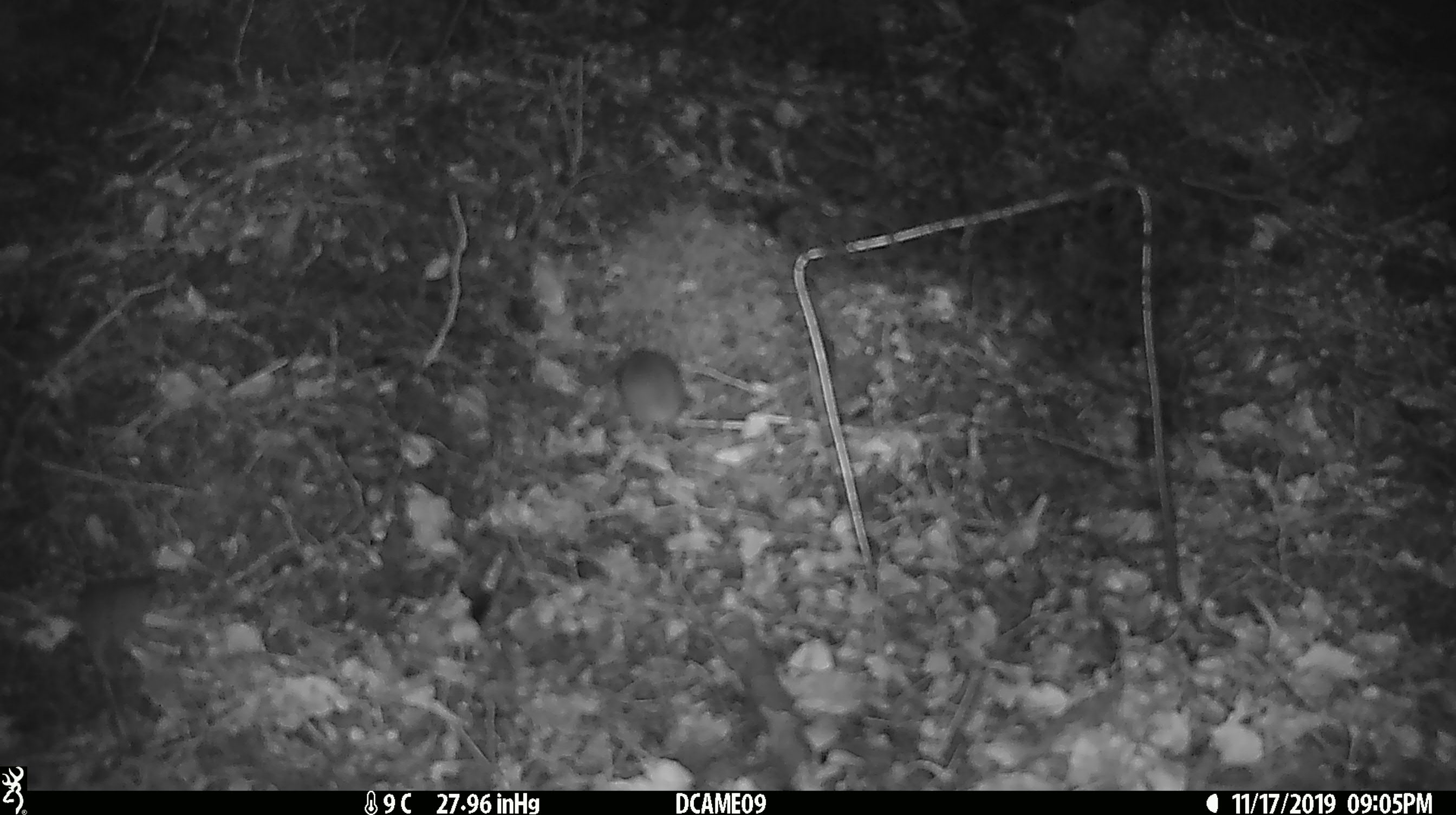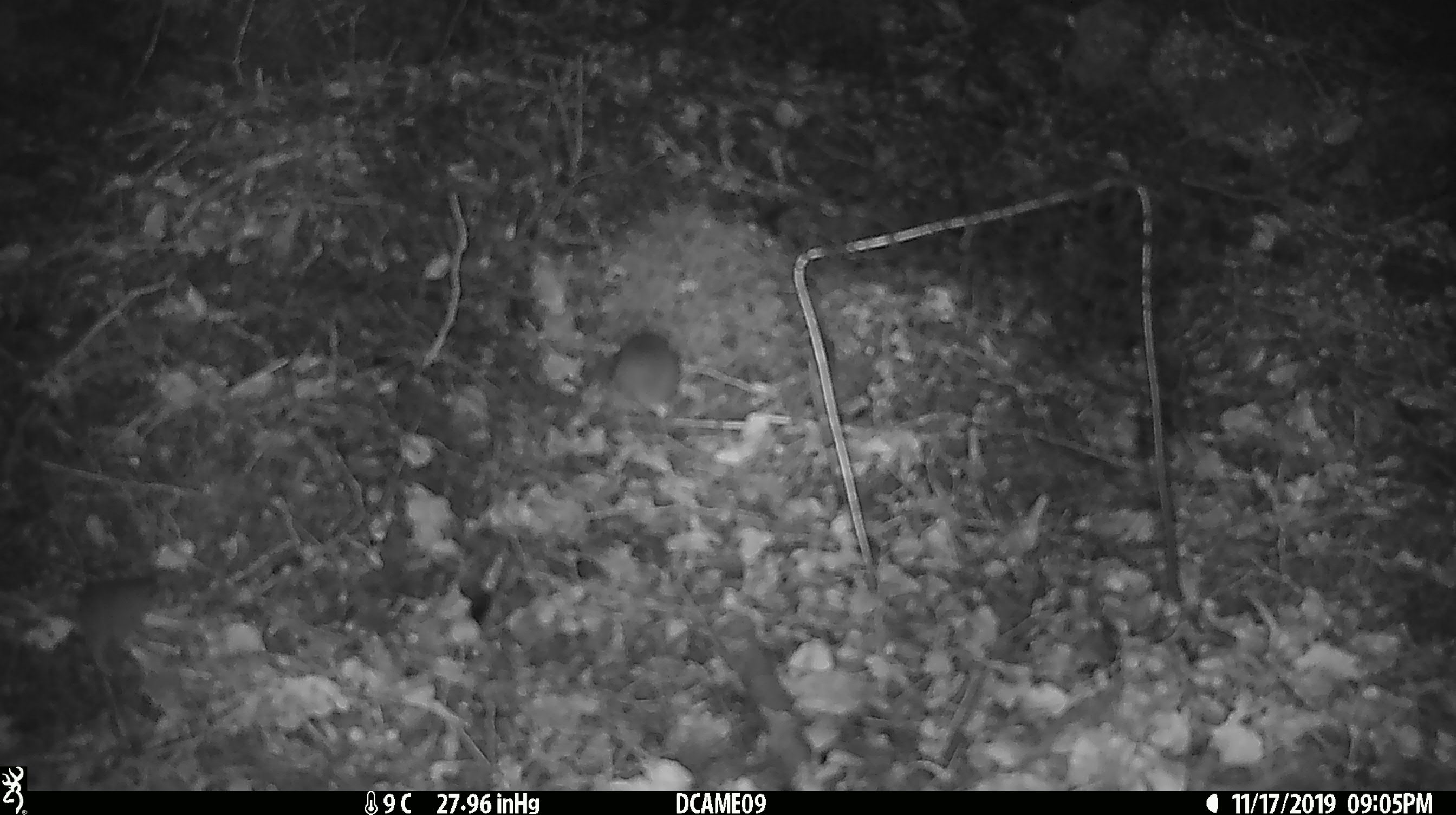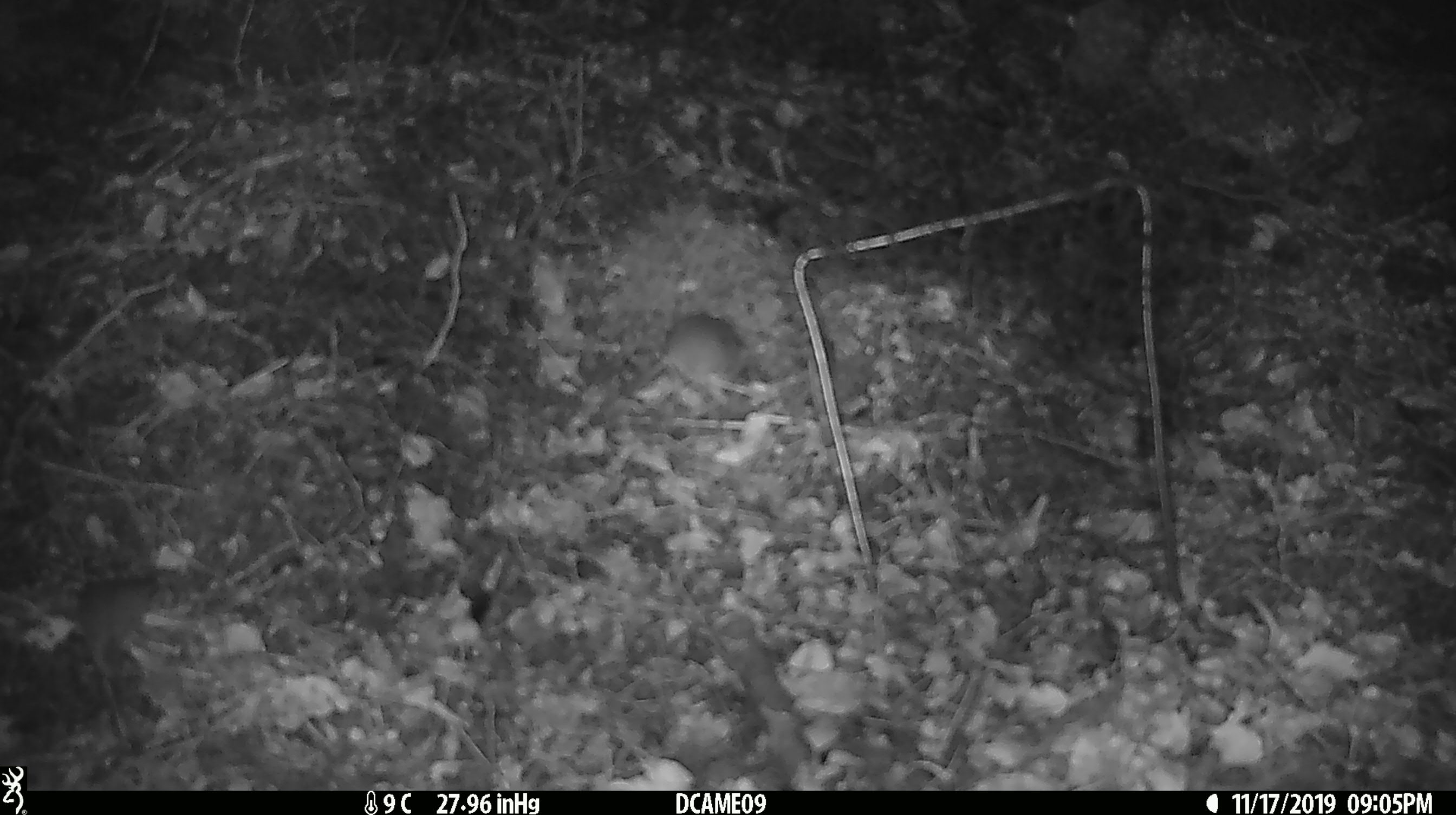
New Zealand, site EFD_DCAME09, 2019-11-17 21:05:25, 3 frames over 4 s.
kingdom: Animalia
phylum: Chordata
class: Mammalia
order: Rodentia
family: Muridae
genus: Mus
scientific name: Mus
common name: mouse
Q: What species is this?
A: Mouse (Mus).